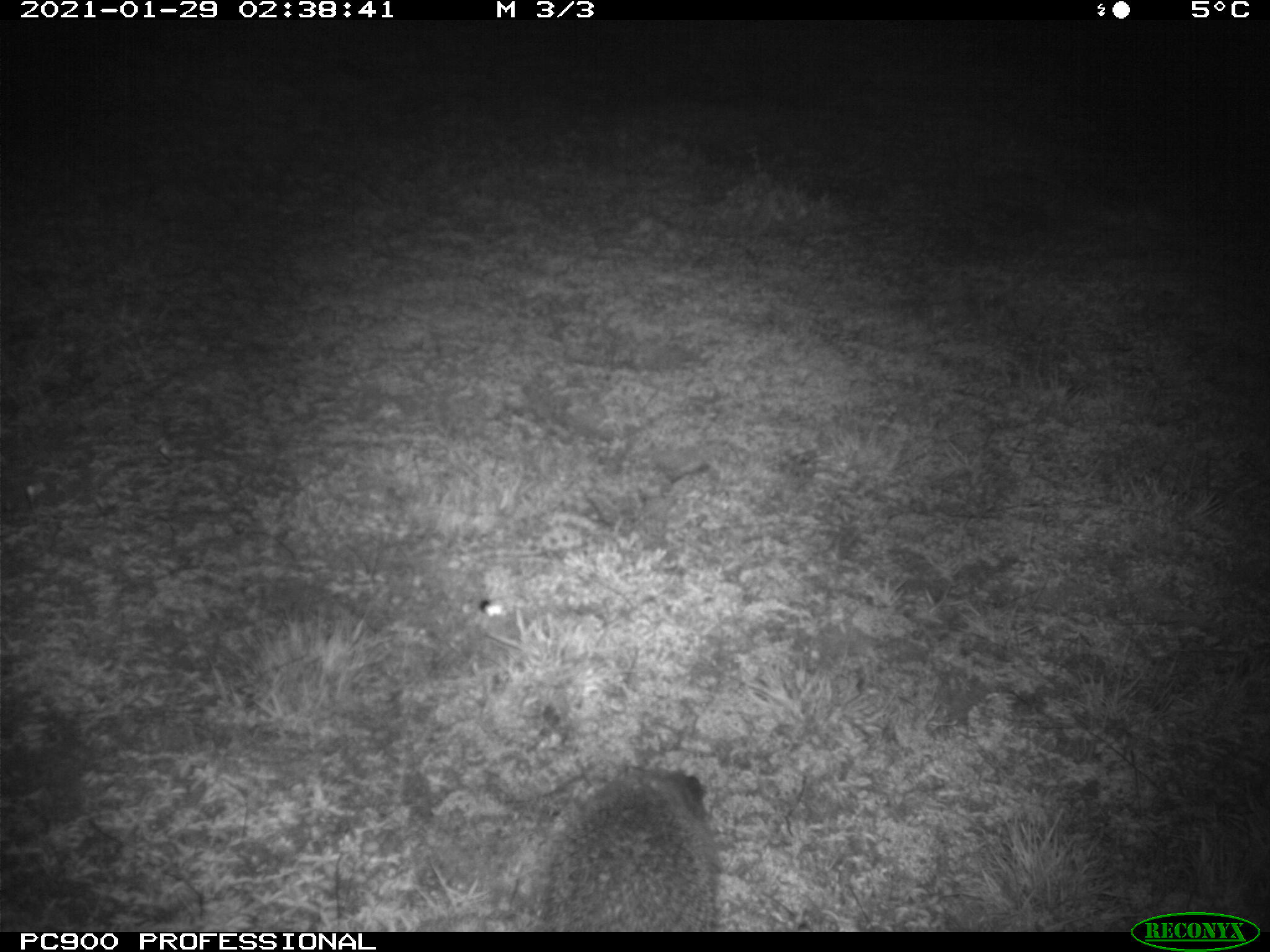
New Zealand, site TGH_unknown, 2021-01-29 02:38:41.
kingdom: Animalia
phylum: Chordata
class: Mammalia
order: Eulipotyphla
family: Erinaceidae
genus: Erinaceus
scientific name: Erinaceus europaeus europaeus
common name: european hedgehog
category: hedgehog